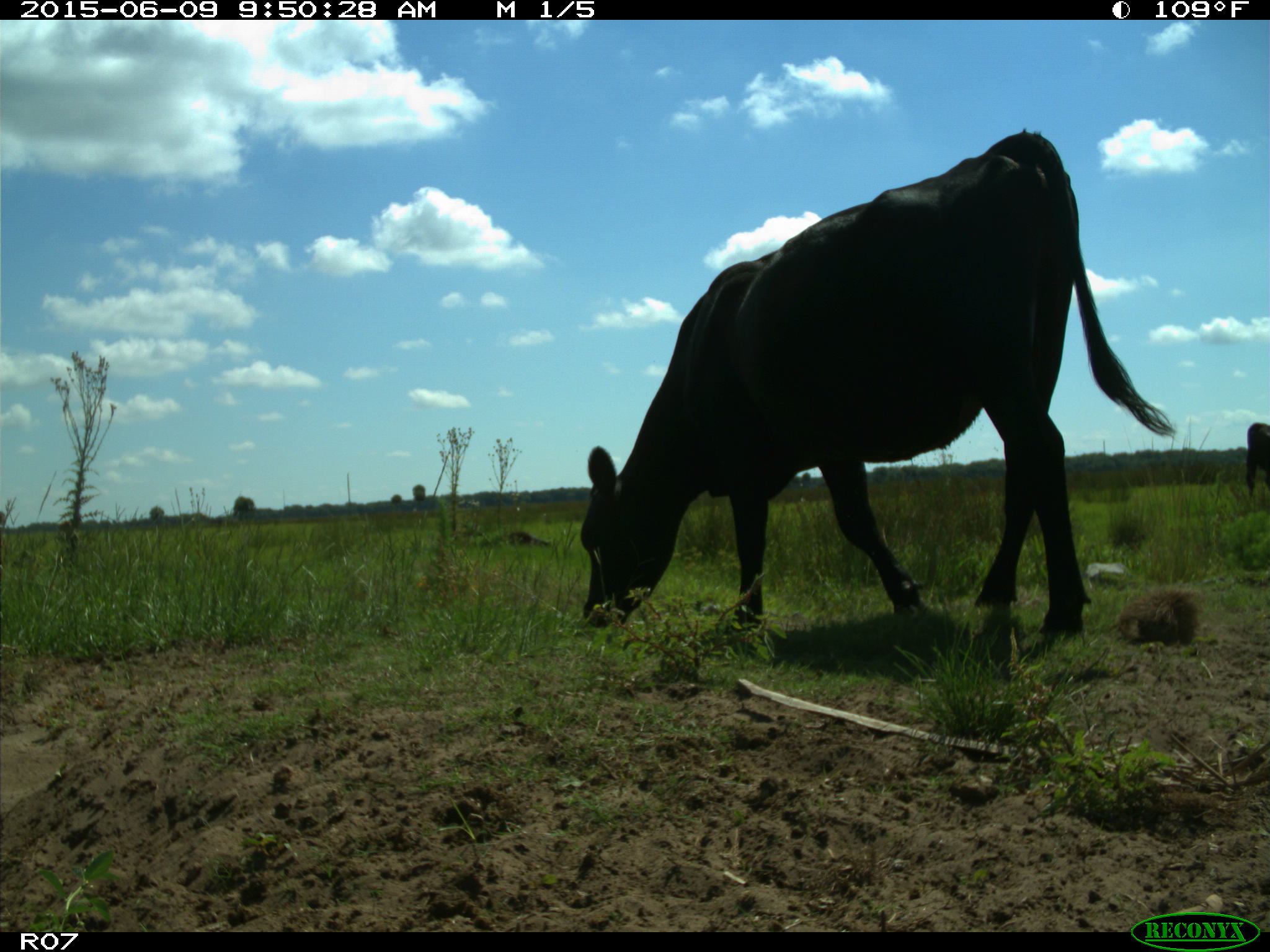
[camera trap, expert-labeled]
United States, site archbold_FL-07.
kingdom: Animalia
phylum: Chordata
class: Mammalia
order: Artiodactyla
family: Bovidae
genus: Bos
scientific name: Bos taurus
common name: domestic cow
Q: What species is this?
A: Bos taurus (domestic cow).